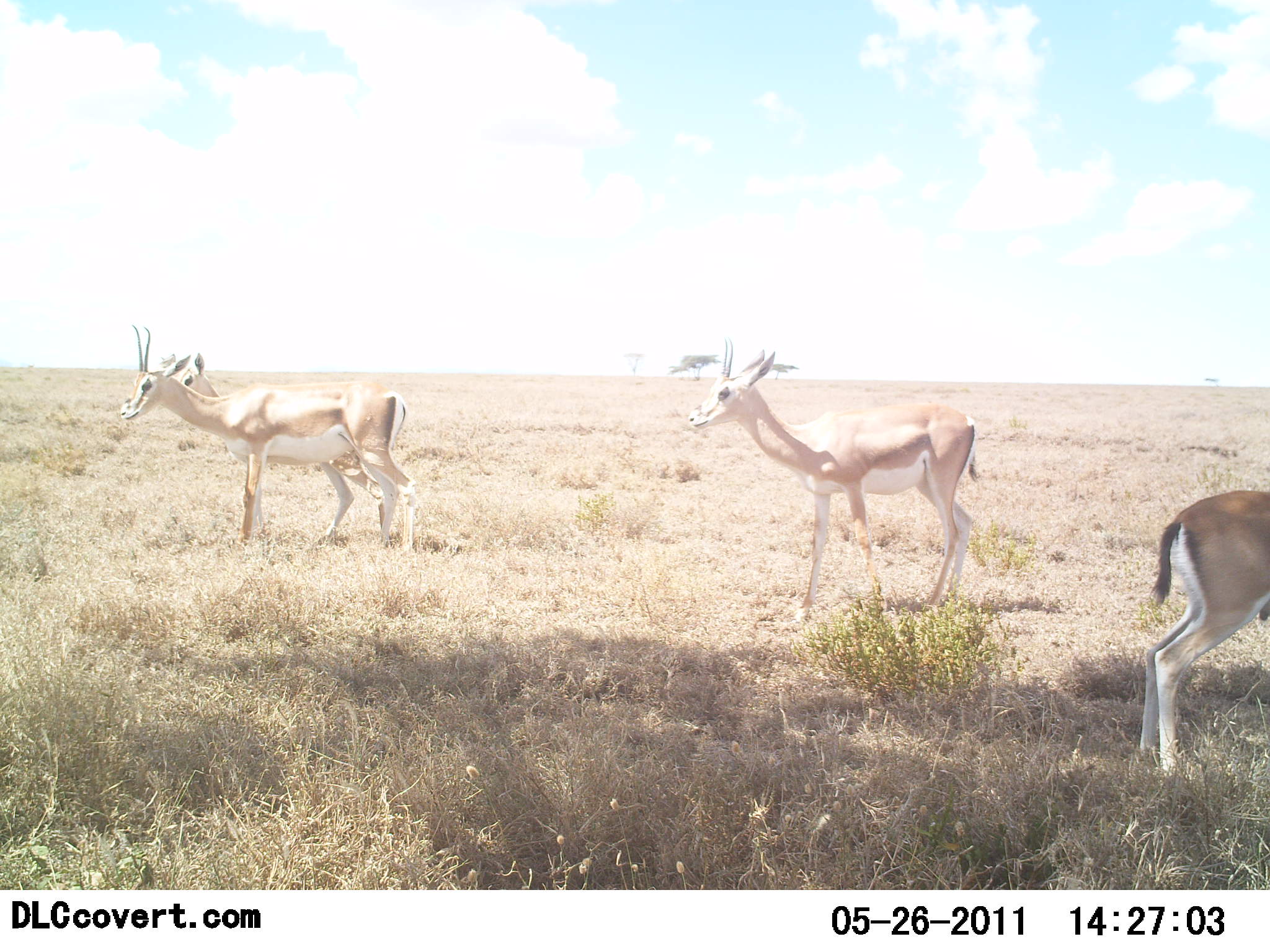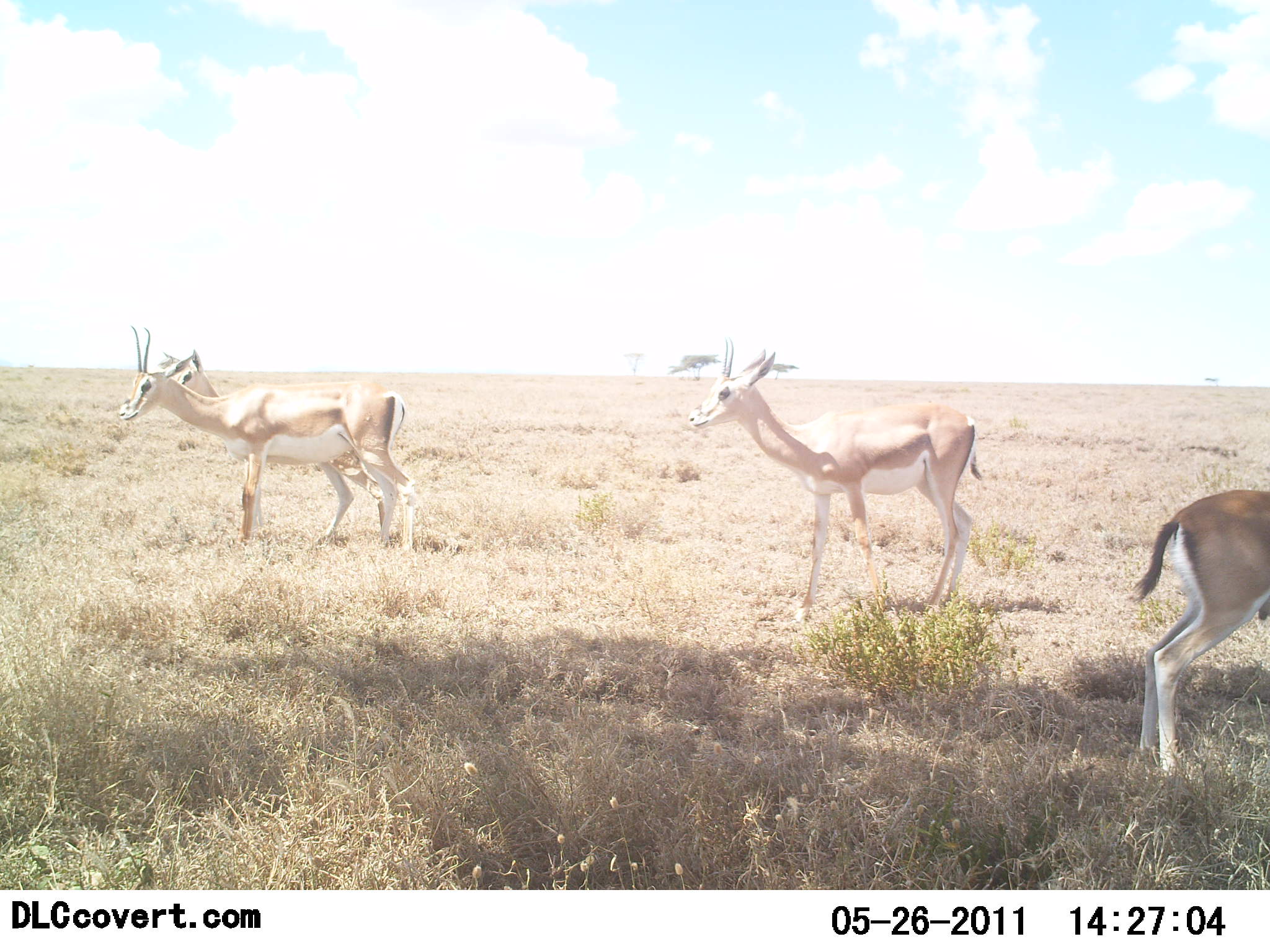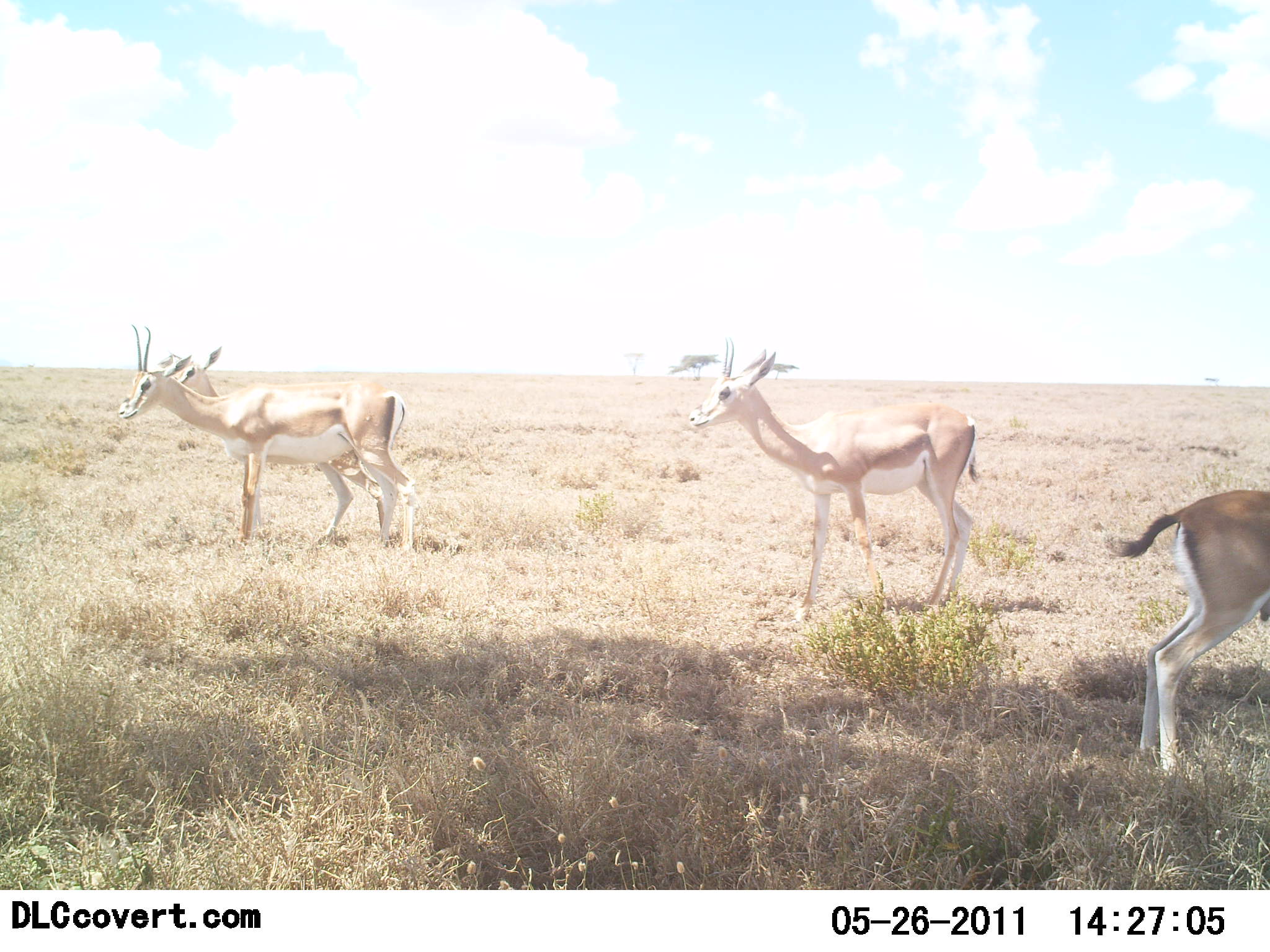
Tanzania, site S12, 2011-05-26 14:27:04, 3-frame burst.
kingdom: Animalia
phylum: Chordata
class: Mammalia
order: Artiodactyla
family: Bovidae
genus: Nanger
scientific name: Nanger granti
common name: grant's gazelle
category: gazellegrants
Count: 4.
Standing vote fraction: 100%.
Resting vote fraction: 25%.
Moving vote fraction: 0%.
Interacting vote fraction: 0%.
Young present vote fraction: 0%.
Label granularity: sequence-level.